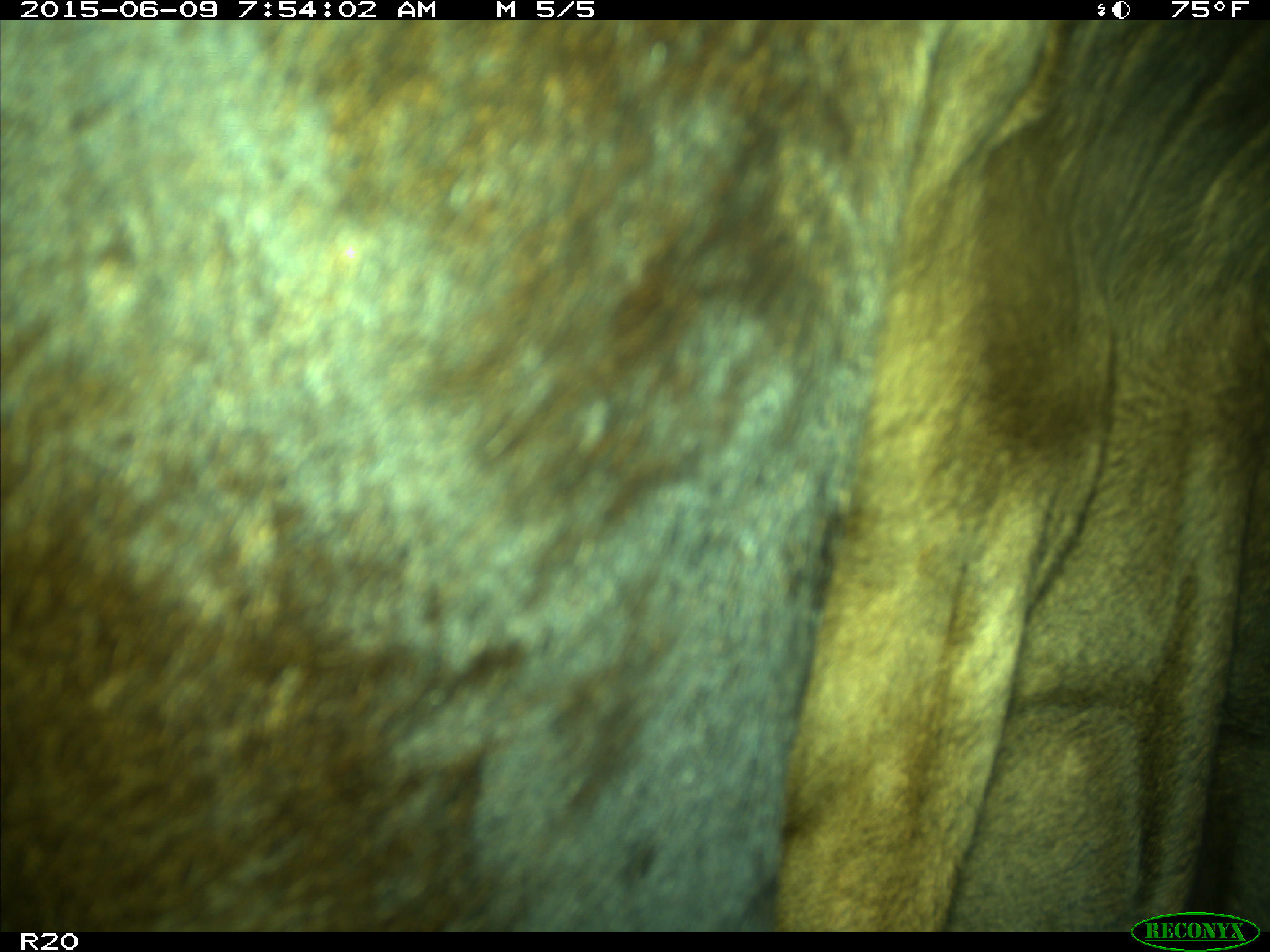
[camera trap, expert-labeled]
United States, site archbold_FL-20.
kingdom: Animalia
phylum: Chordata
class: Mammalia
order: Artiodactyla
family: Bovidae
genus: Bos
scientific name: Bos taurus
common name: domestic cow